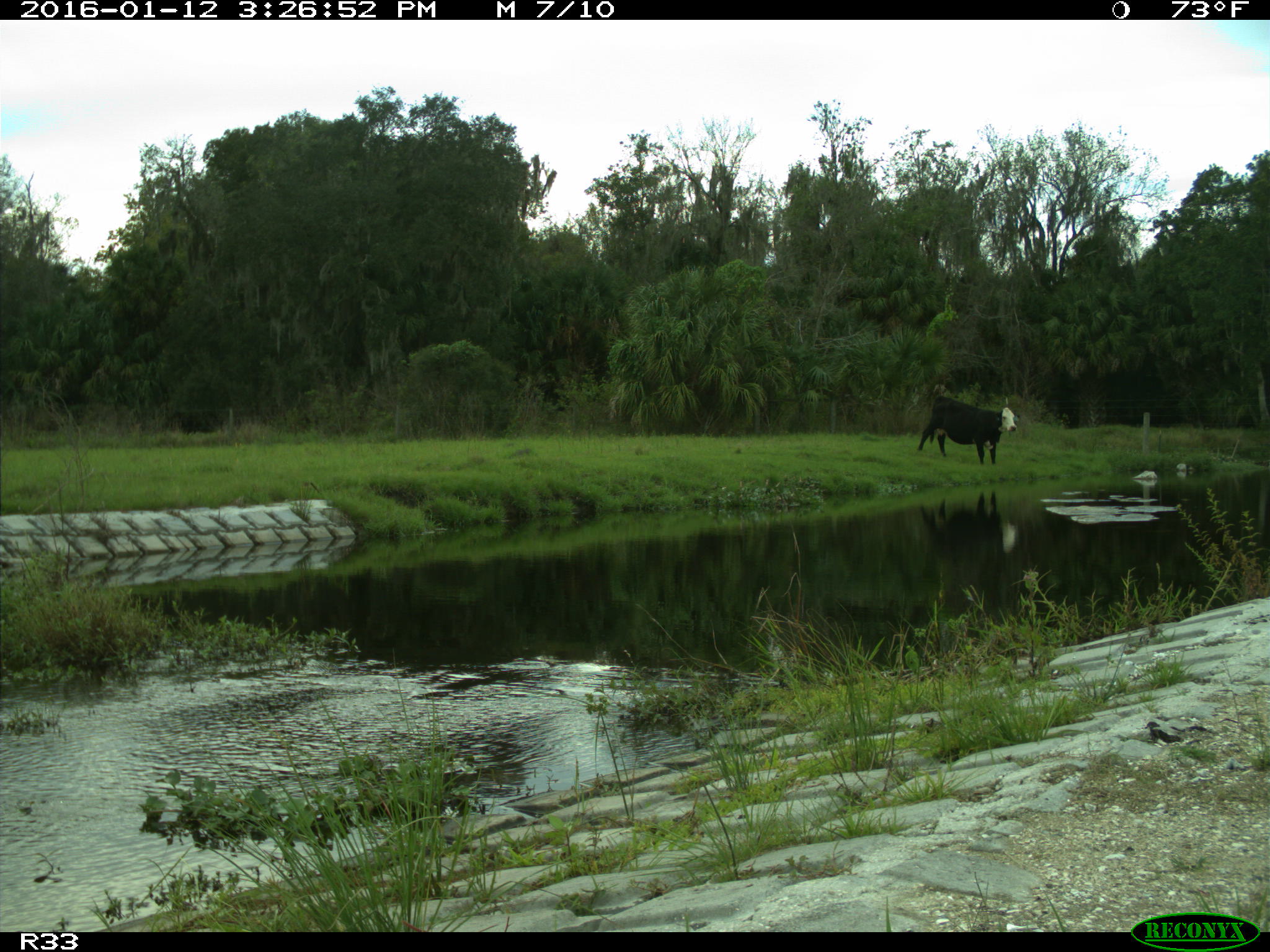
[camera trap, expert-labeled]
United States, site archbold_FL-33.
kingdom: Animalia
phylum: Chordata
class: Mammalia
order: Artiodactyla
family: Bovidae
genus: Bos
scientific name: Bos taurus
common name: domestic cow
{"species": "Bos taurus (domestic cow)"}